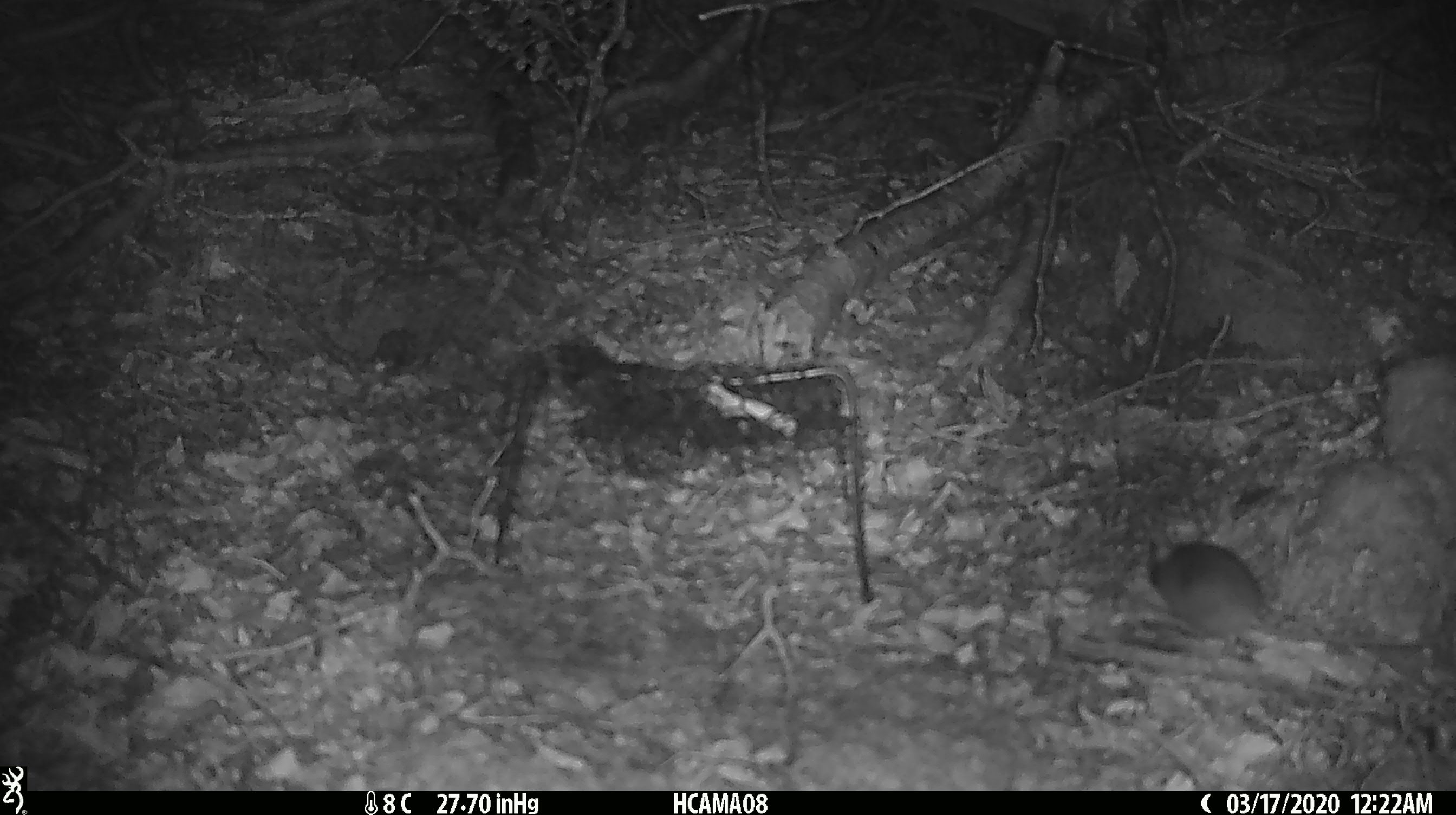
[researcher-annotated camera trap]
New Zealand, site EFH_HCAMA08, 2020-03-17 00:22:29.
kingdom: Animalia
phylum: Chordata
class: Mammalia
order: Rodentia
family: Muridae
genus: Mus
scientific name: Mus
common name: mouse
Mouse (Mus).